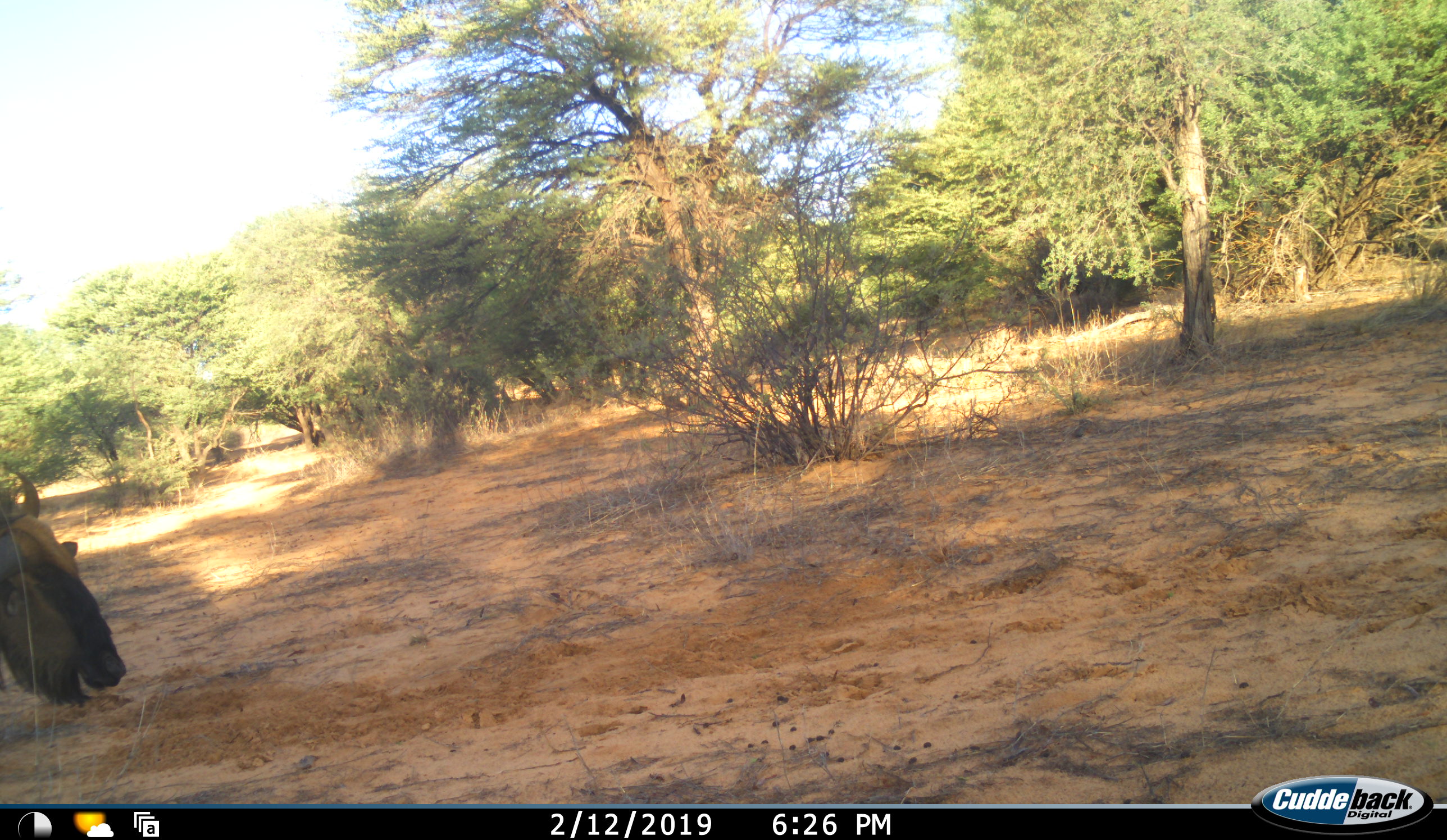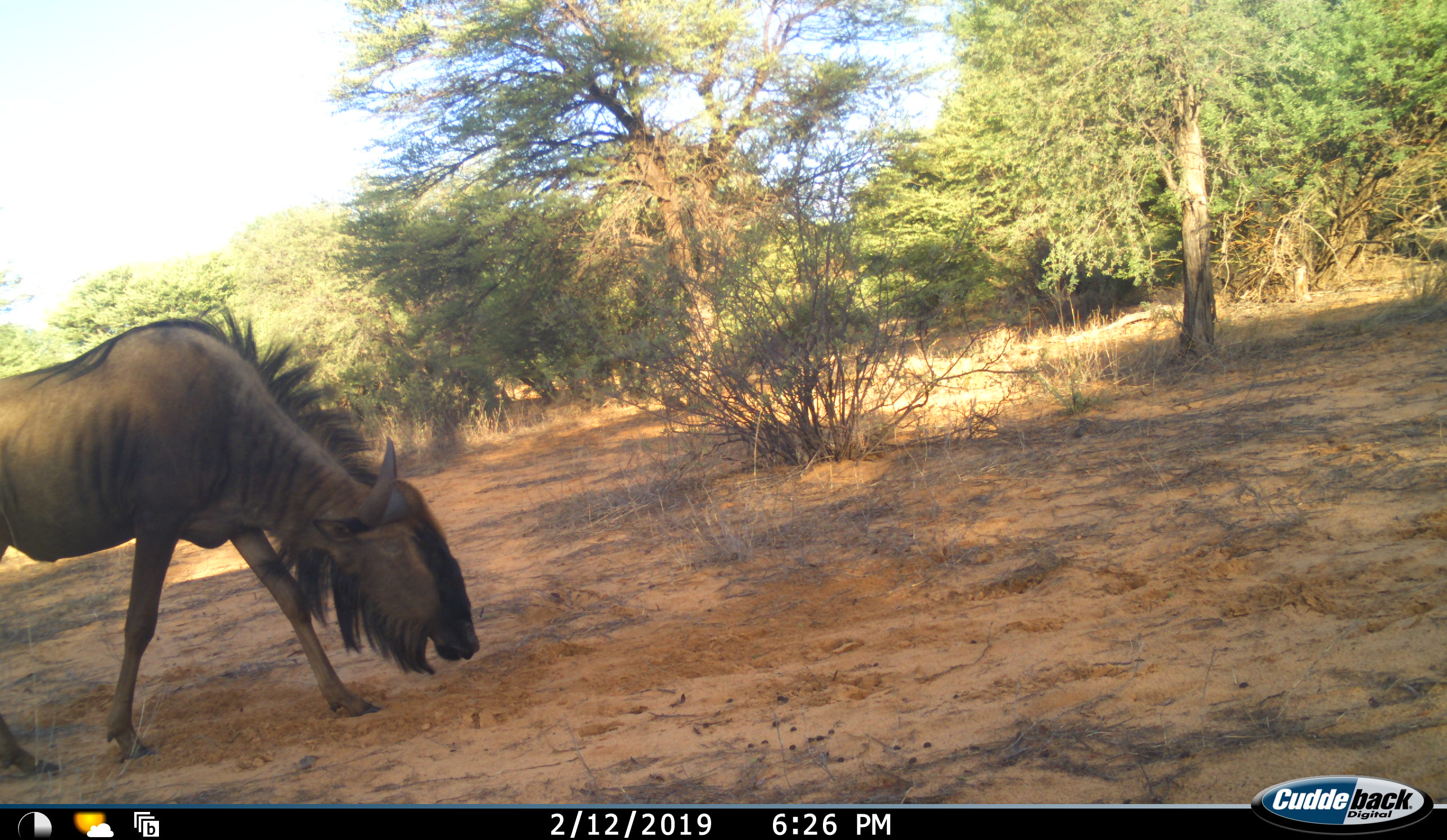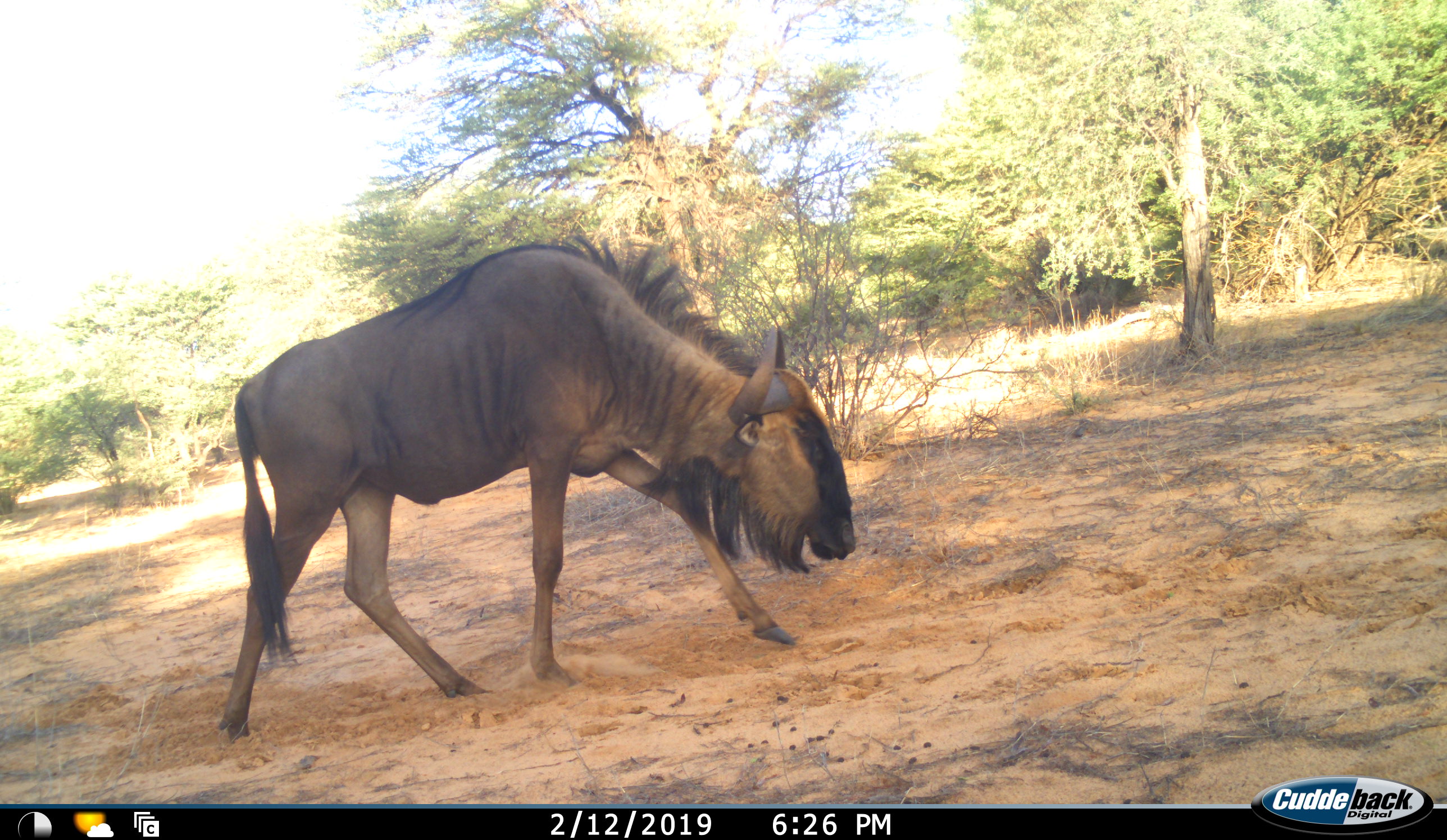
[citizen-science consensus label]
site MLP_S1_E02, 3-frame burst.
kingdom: Animalia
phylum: Chordata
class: Mammalia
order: Artiodactyla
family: Bovidae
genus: Connochaetes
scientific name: Connochaetes taurinus taurinus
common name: blue wildebeest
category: wildebeestblue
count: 1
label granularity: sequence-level